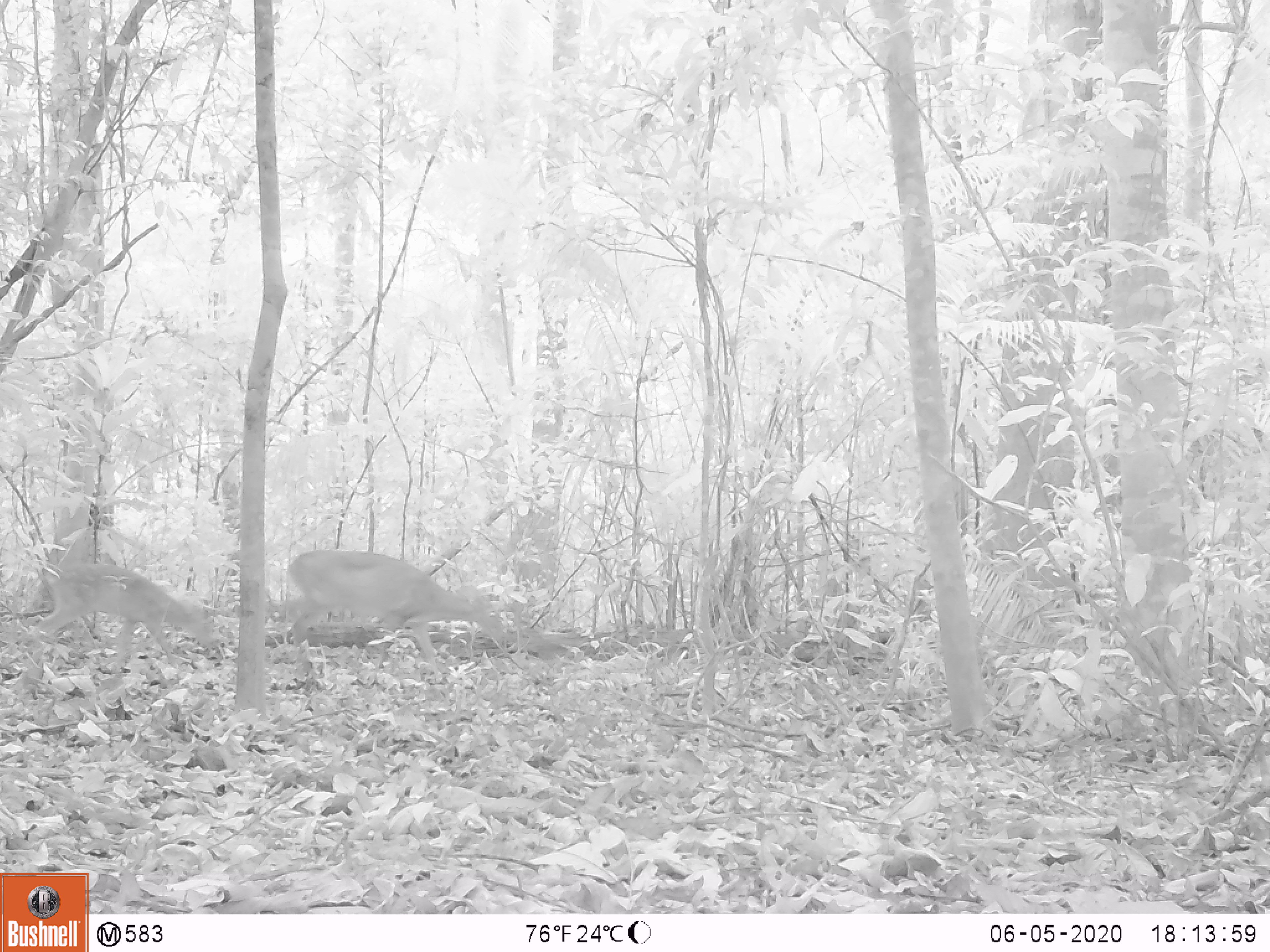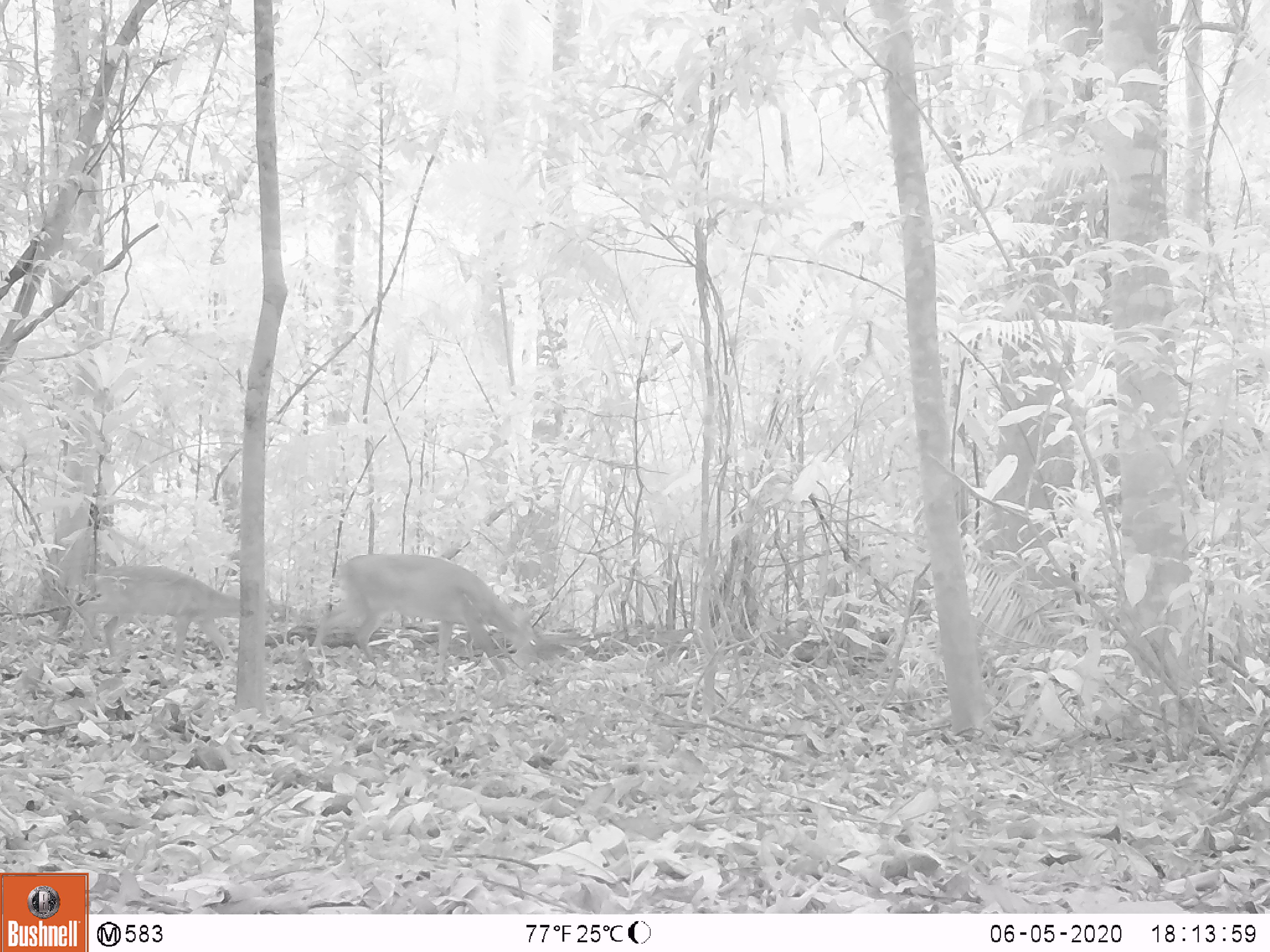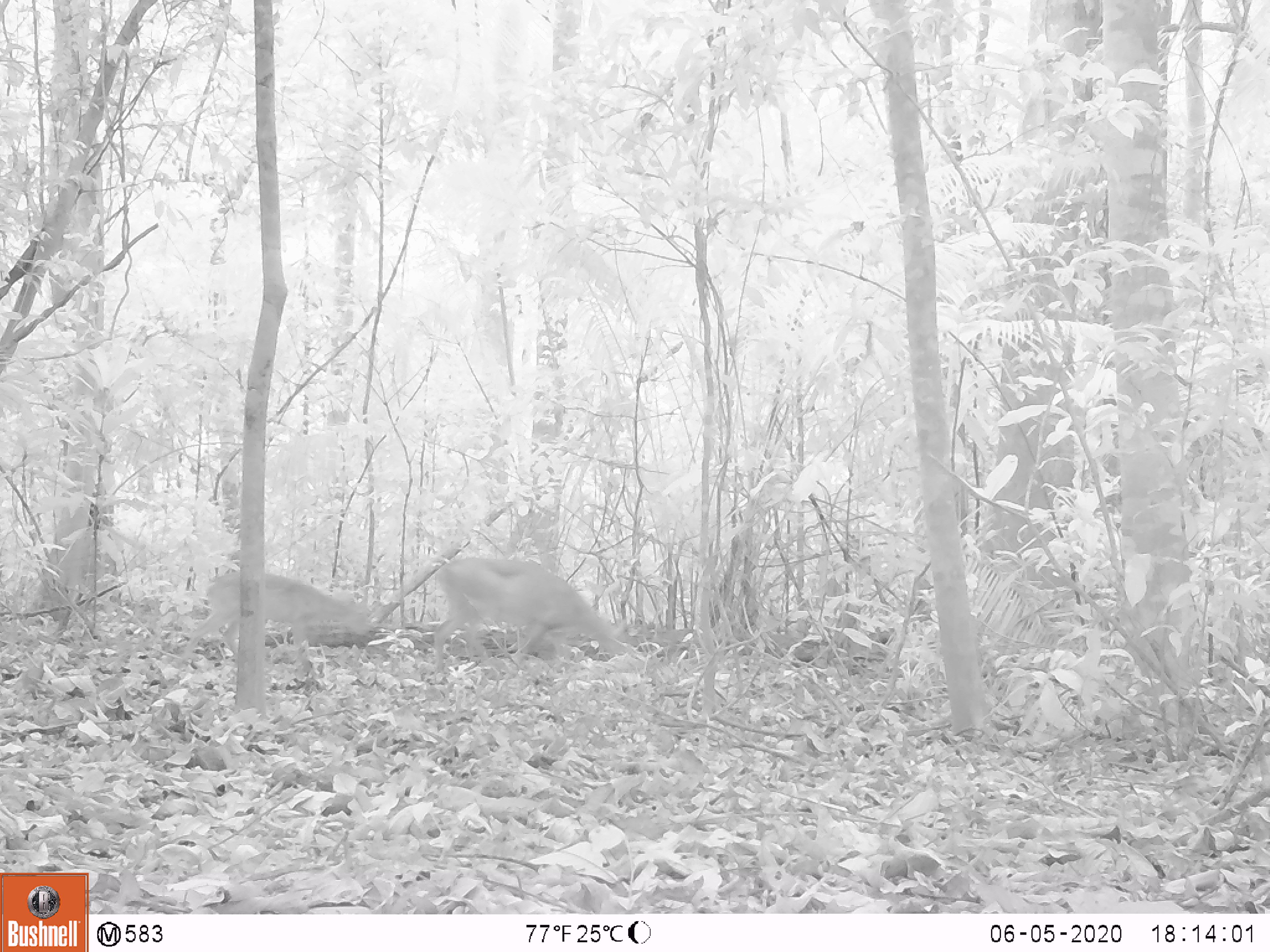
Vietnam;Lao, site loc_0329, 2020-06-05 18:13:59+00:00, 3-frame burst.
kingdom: Animalia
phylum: Chordata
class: Mammalia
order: Artiodactyla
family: Cervidae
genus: Muntiacus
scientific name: Muntiacus vuquangensis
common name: large-antlered muntjac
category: large antlered muntjac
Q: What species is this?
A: Large antlered muntjac (large-antlered muntjac) (Muntiacus vuquangensis).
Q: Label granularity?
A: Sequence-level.